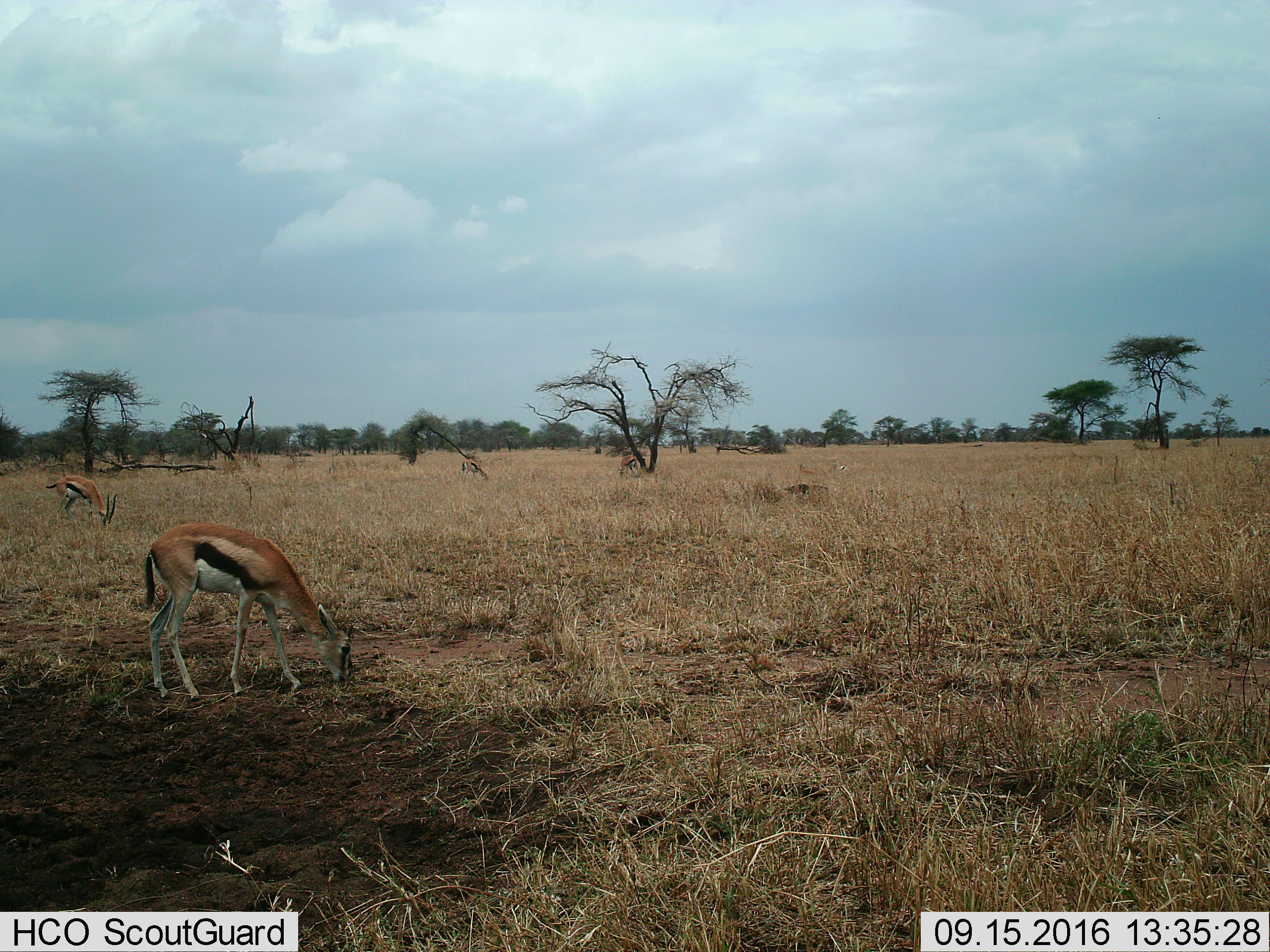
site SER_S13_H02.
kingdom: Animalia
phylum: Chordata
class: Mammalia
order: Artiodactyla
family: Bovidae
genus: Eudorcas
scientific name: Eudorcas thomsonii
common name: thomson's gazelle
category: gazellethomsons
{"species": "gazellethomsons (thomson's gazelle) (Eudorcas thomsonii)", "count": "4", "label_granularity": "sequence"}